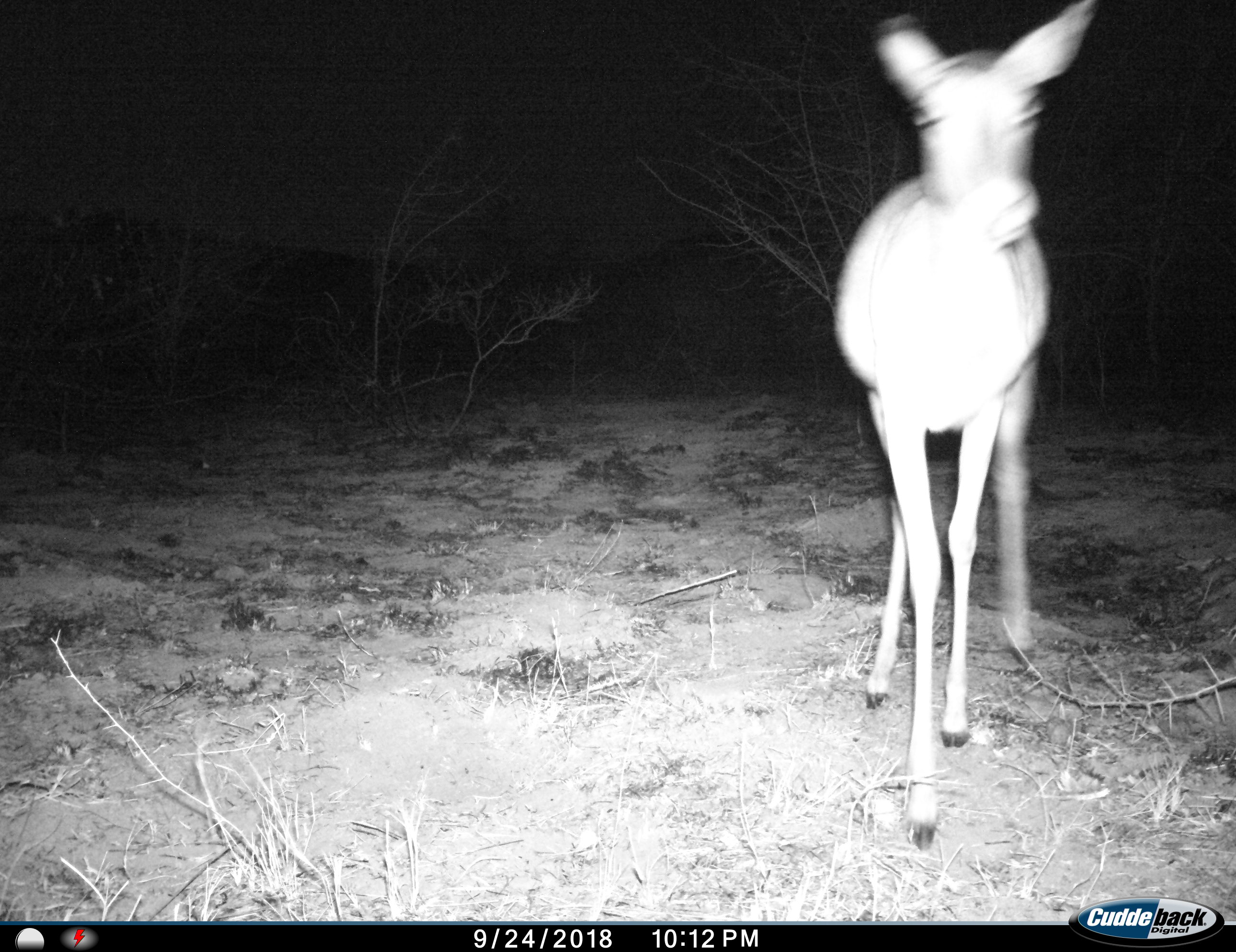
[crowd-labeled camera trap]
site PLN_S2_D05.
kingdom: Animalia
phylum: Chordata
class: Mammalia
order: Artiodactyla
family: Bovidae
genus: Aepyceros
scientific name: Aepyceros melampus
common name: impala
Impala (Aepyceros melampus), count 1. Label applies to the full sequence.